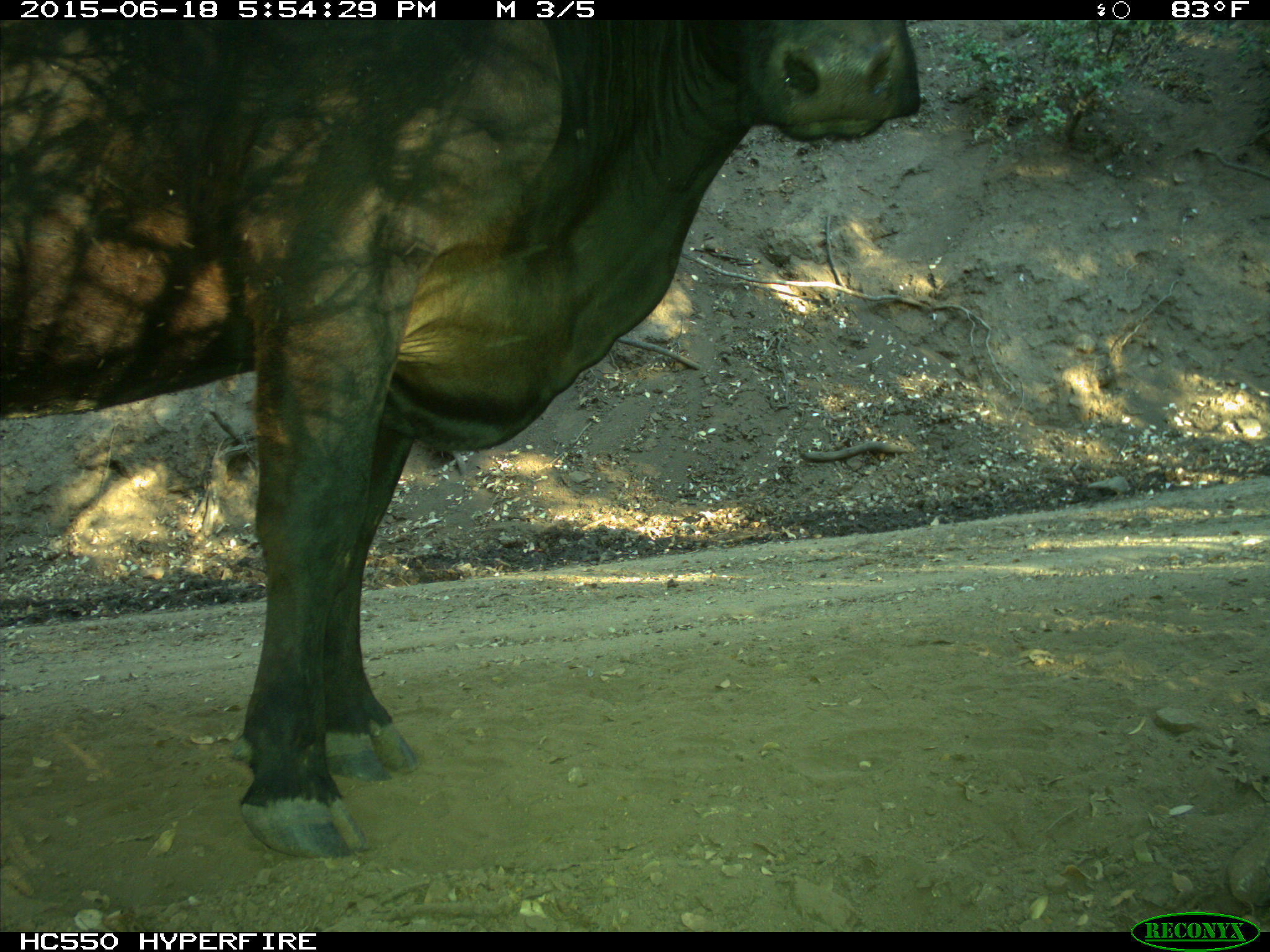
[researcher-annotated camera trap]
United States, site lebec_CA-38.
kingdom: Animalia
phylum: Chordata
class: Mammalia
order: Artiodactyla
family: Bovidae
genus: Bos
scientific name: Bos taurus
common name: domestic cow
Bos taurus (domestic cow).